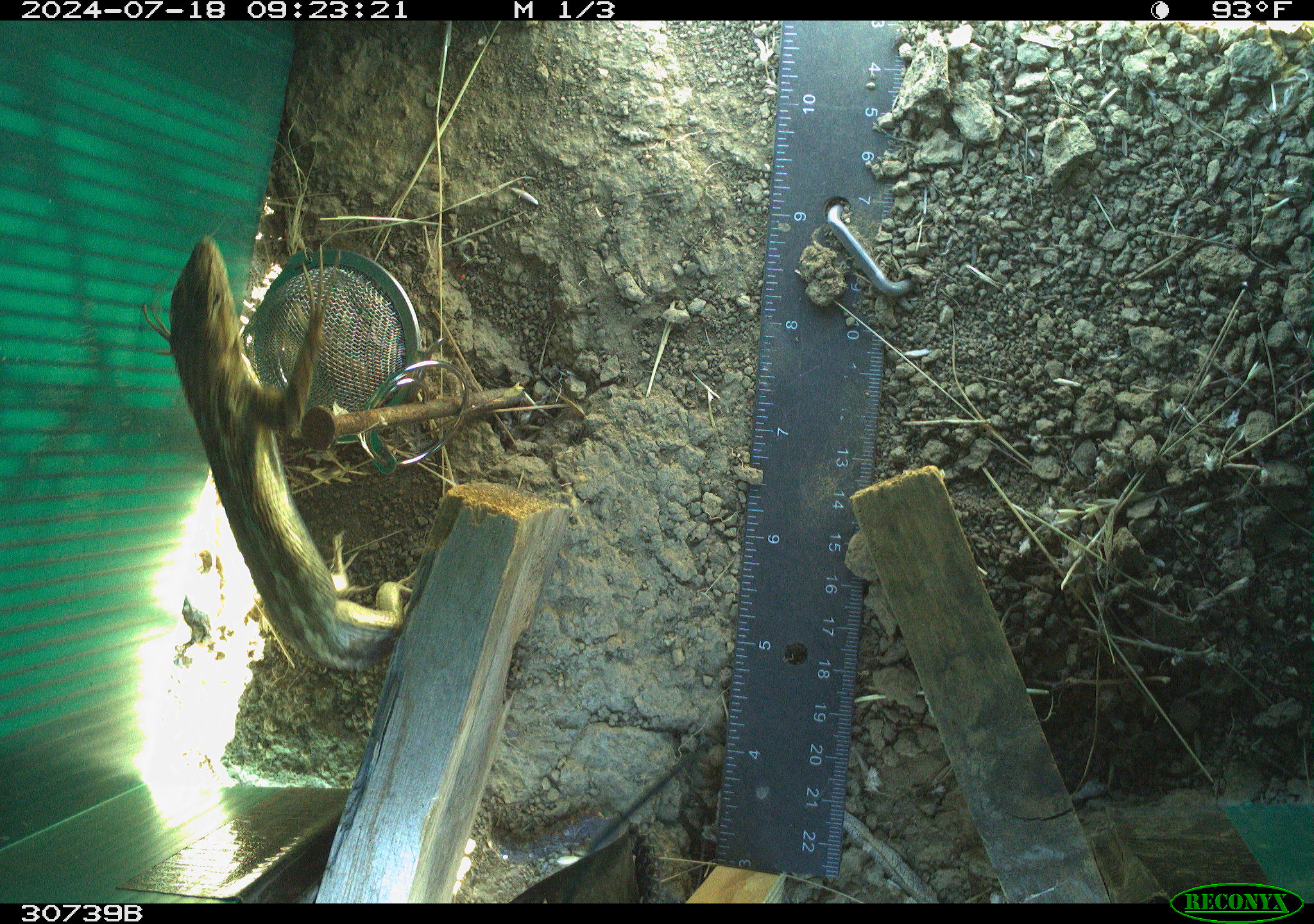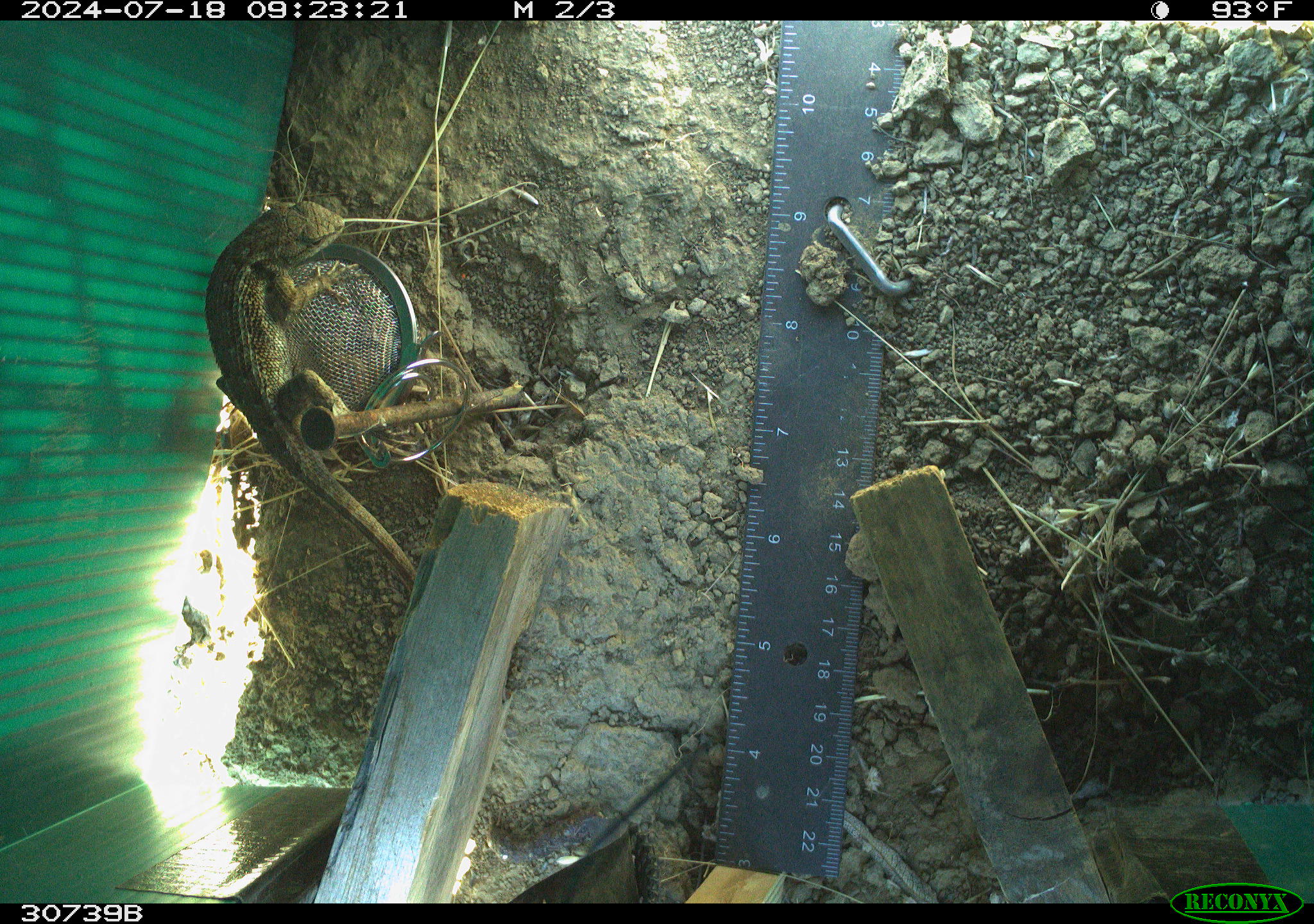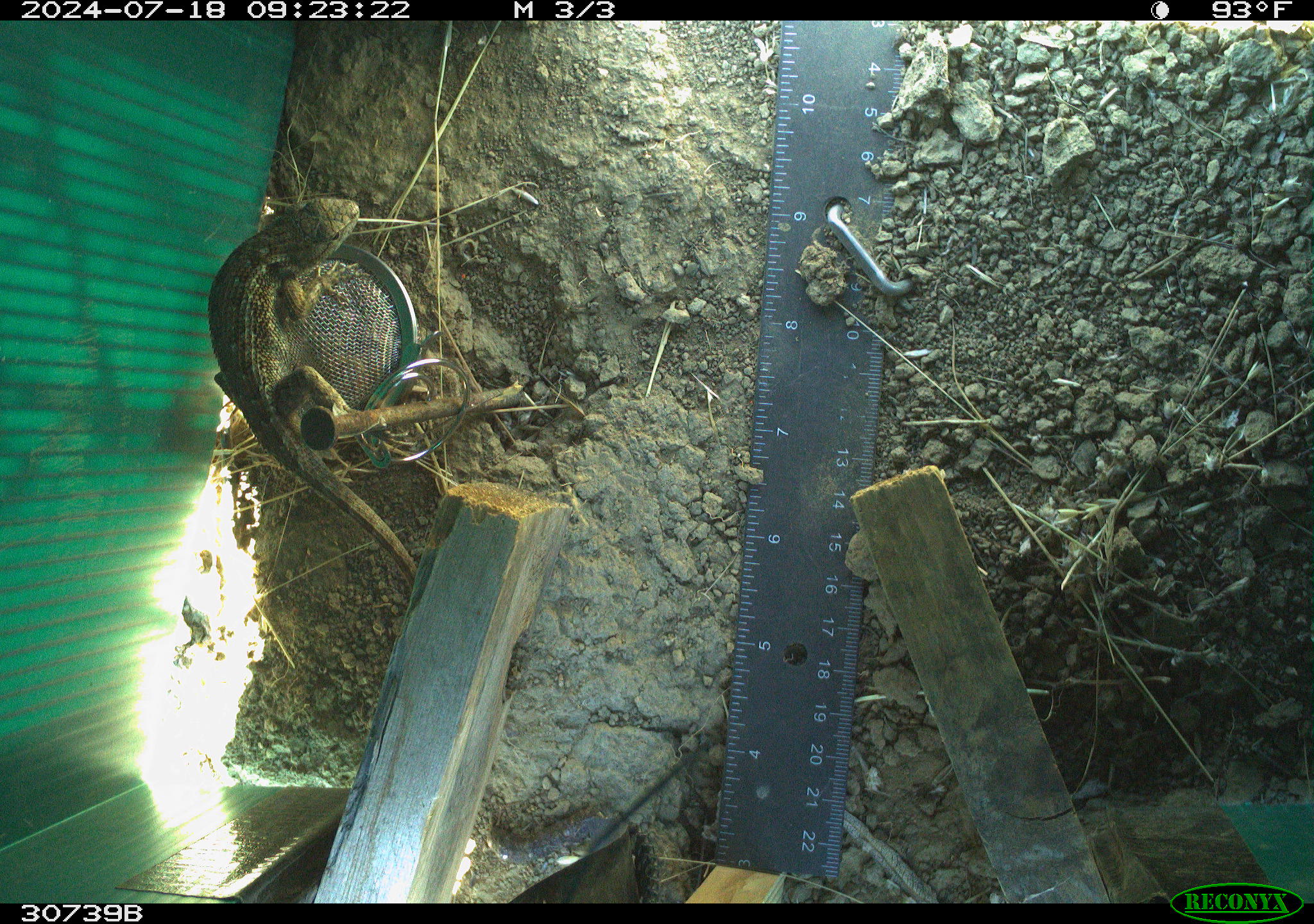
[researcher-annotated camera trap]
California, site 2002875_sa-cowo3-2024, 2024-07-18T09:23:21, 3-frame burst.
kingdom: Animalia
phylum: Chordata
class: Reptilia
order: Squamata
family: Phrynosomatidae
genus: Sceloporus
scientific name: Sceloporus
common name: spiny lizards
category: sceloporus species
Sceloporus species (spiny lizards) (Sceloporus).